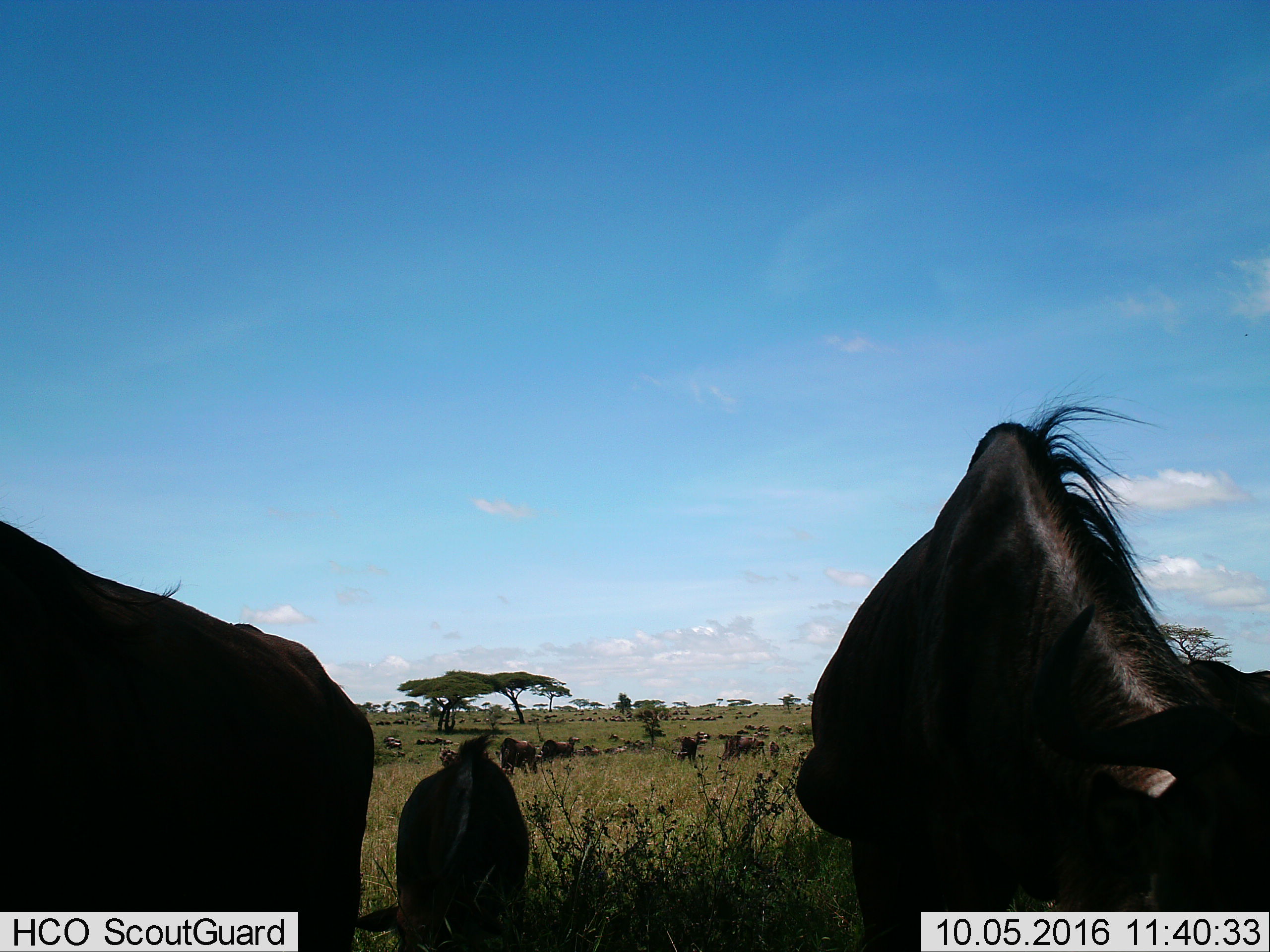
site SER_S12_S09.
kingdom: Animalia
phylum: Chordata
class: Mammalia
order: Artiodactyla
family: Bovidae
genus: Connochaetes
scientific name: Connochaetes taurinus taurinus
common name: blue wildebeest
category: wildebeestblue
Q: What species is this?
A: Wildebeestblue (blue wildebeest) (Connochaetes taurinus taurinus).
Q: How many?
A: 51+.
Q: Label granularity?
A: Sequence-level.